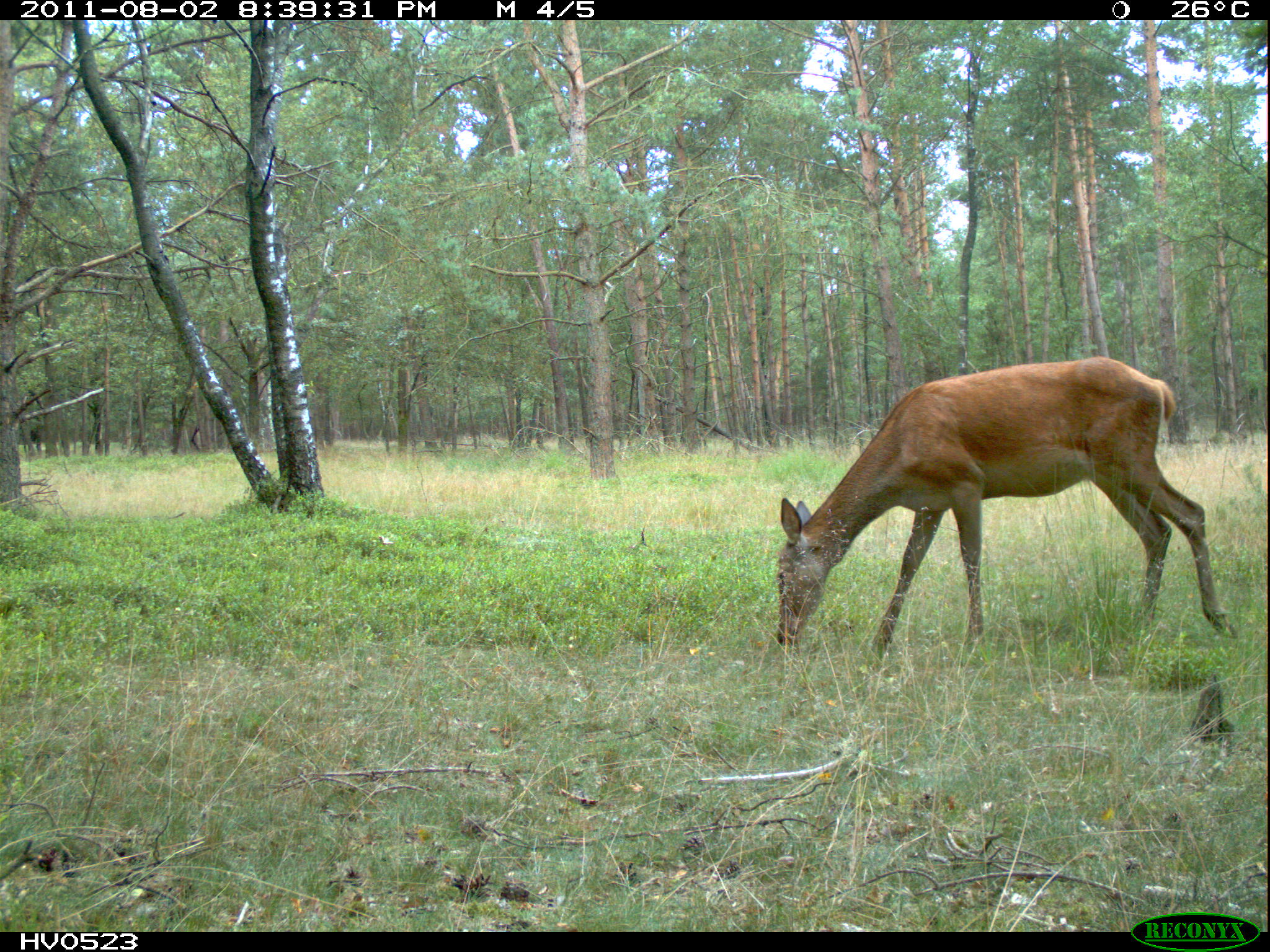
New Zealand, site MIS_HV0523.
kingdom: Animalia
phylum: Chordata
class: Mammalia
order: Artiodactyla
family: Cervidae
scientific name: Cervidae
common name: deer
Deer (Cervidae).